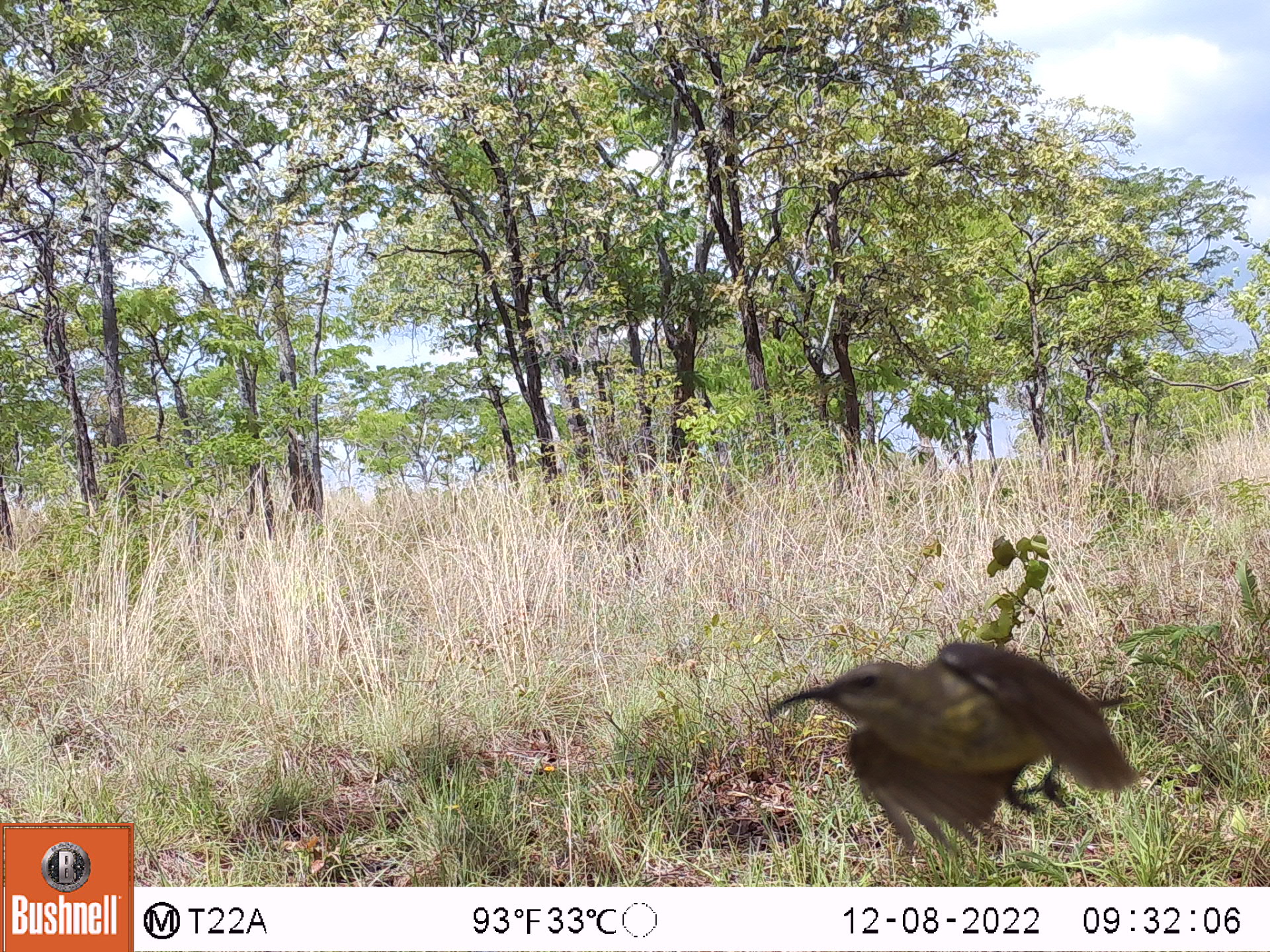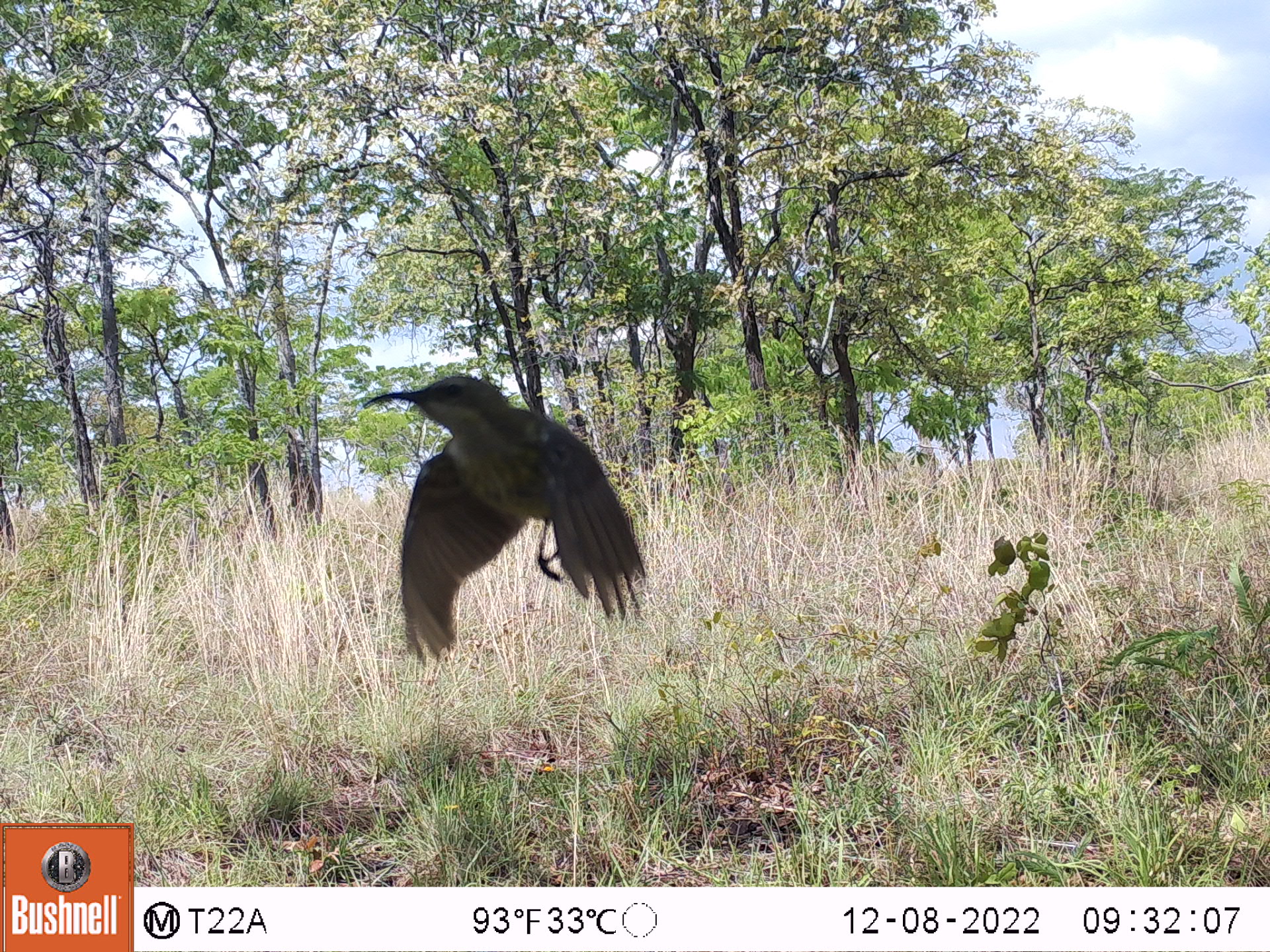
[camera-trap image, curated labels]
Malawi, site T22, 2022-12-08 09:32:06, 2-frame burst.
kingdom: Animalia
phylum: Chordata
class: Aves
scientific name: Aves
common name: bird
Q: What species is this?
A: Bird (Aves).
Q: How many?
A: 1.